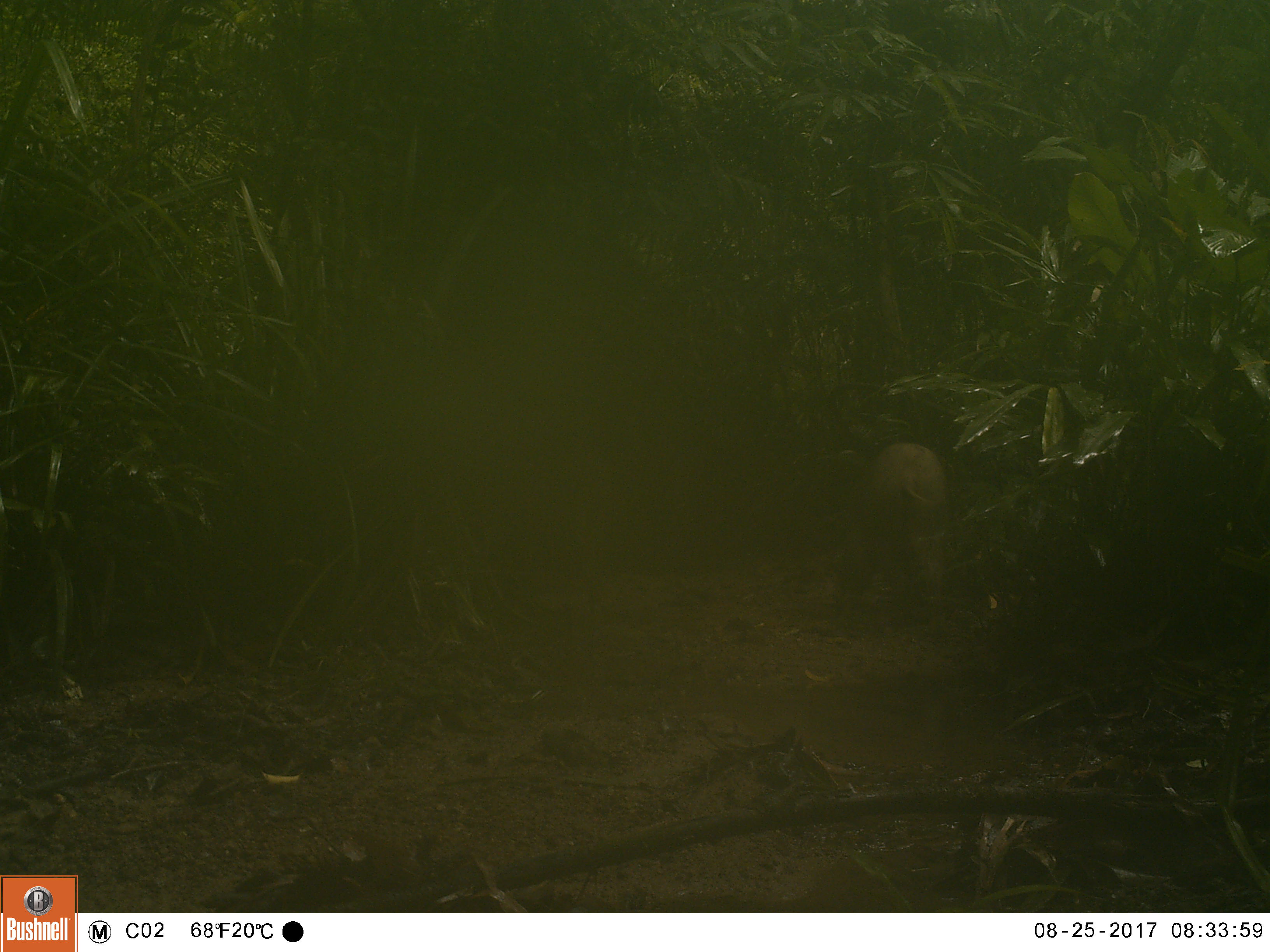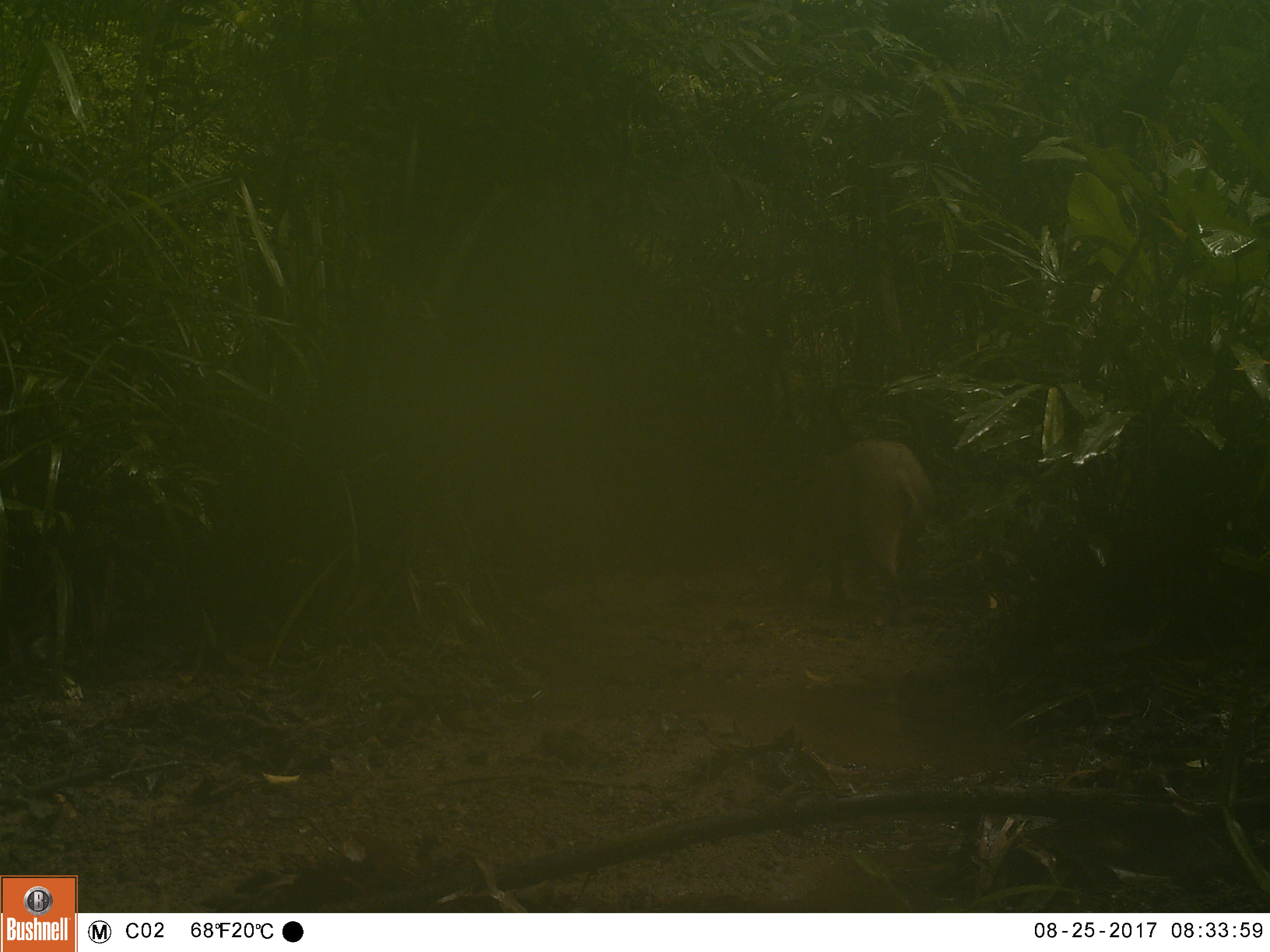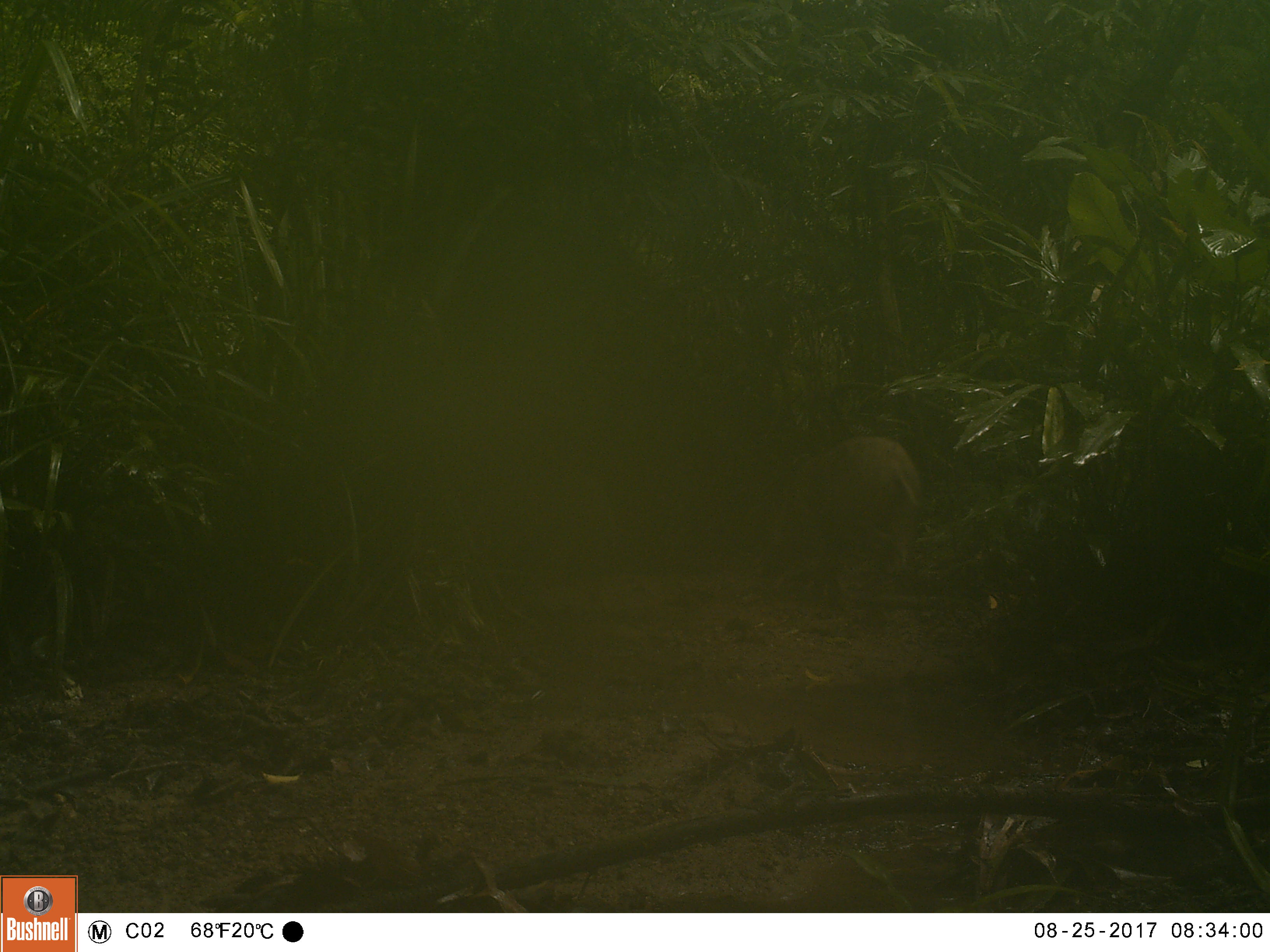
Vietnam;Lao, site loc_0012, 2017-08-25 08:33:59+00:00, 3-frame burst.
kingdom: Animalia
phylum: Chordata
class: Mammalia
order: Artiodactyla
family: Suidae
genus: Sus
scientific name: Sus scrofa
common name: eurasian wild pig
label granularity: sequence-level